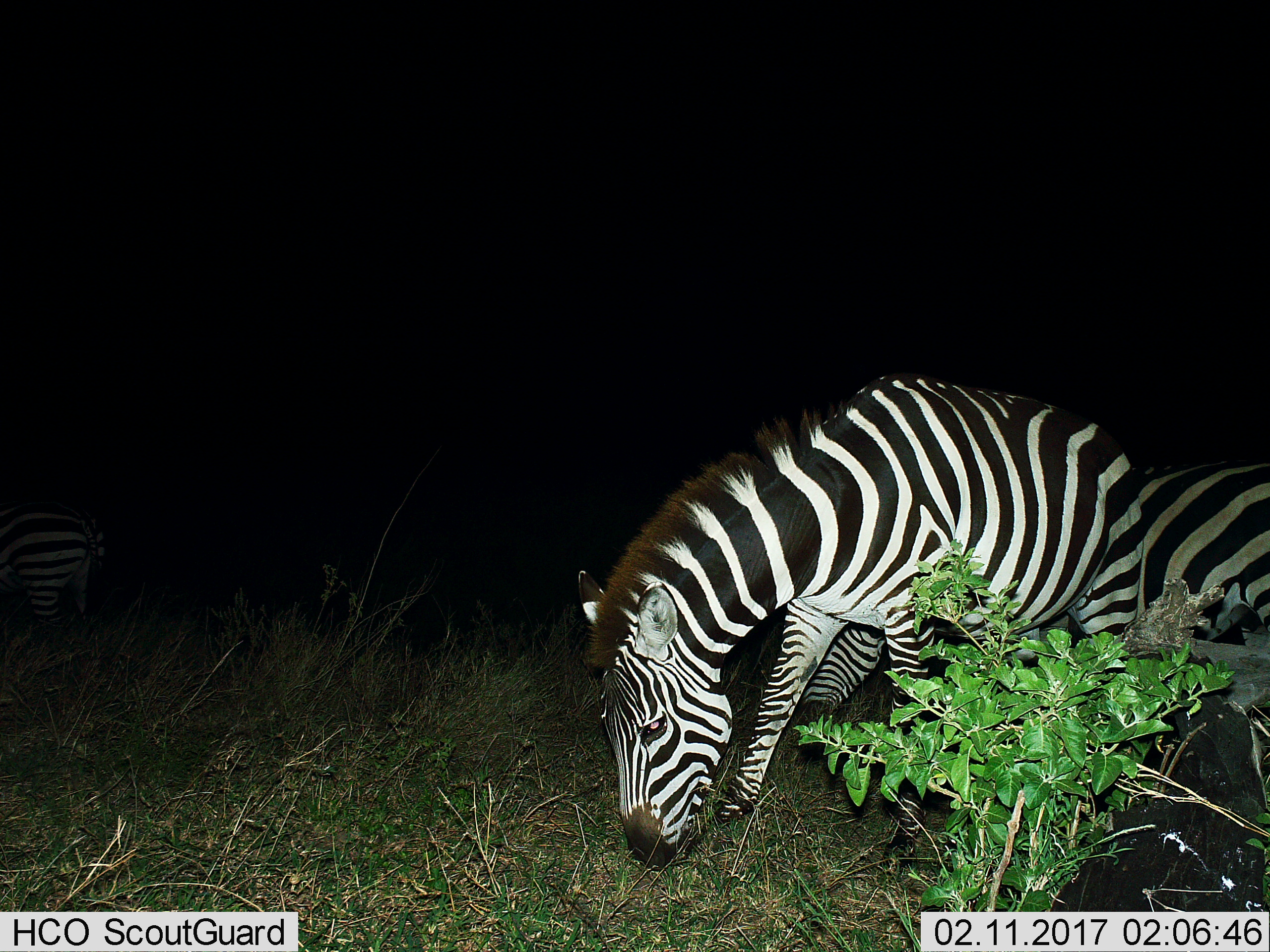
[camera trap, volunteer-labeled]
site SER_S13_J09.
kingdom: Animalia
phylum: Chordata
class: Mammalia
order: Perissodactyla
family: Equidae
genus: Equus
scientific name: Equus quagga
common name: plains zebra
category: zebraplains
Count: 3.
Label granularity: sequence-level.